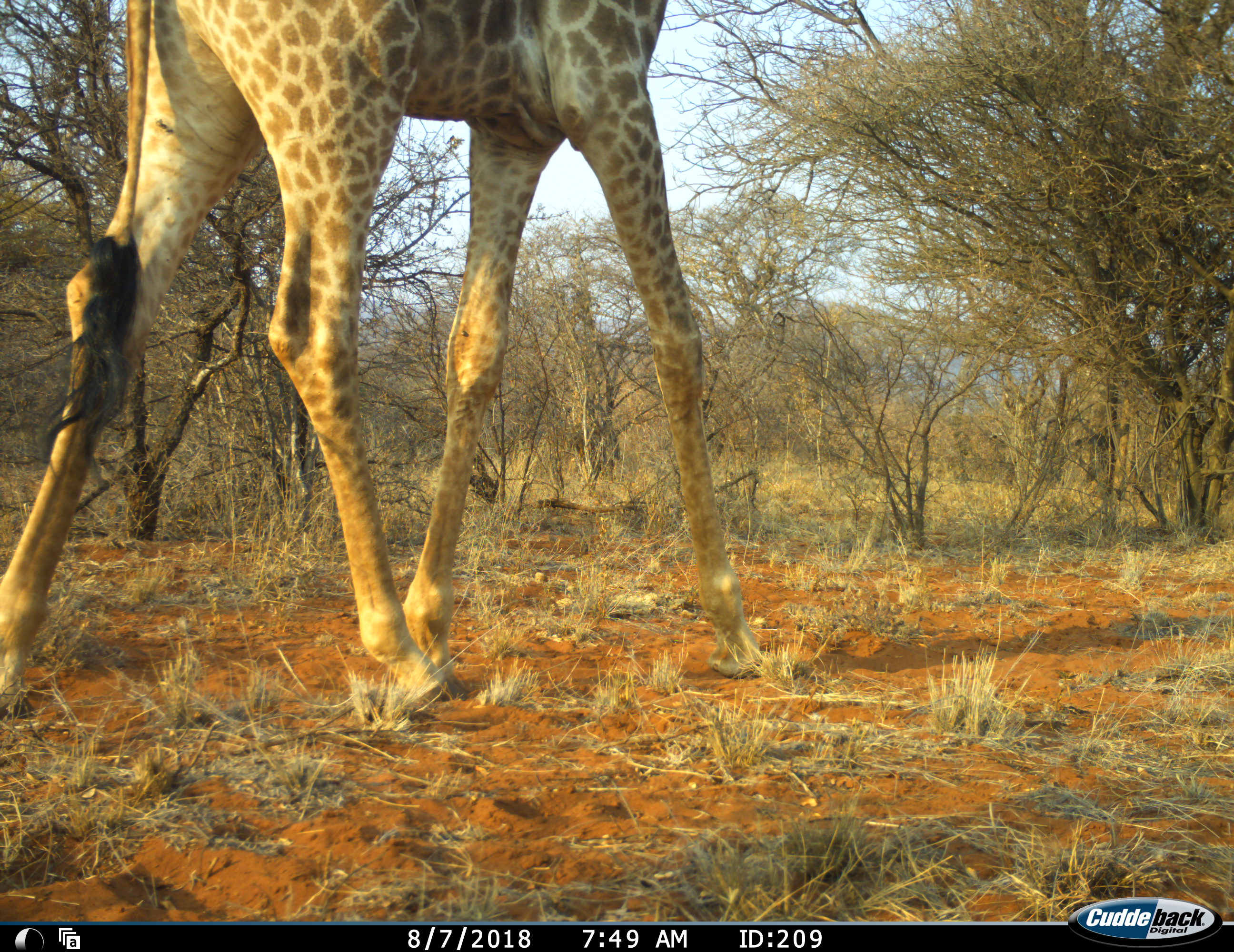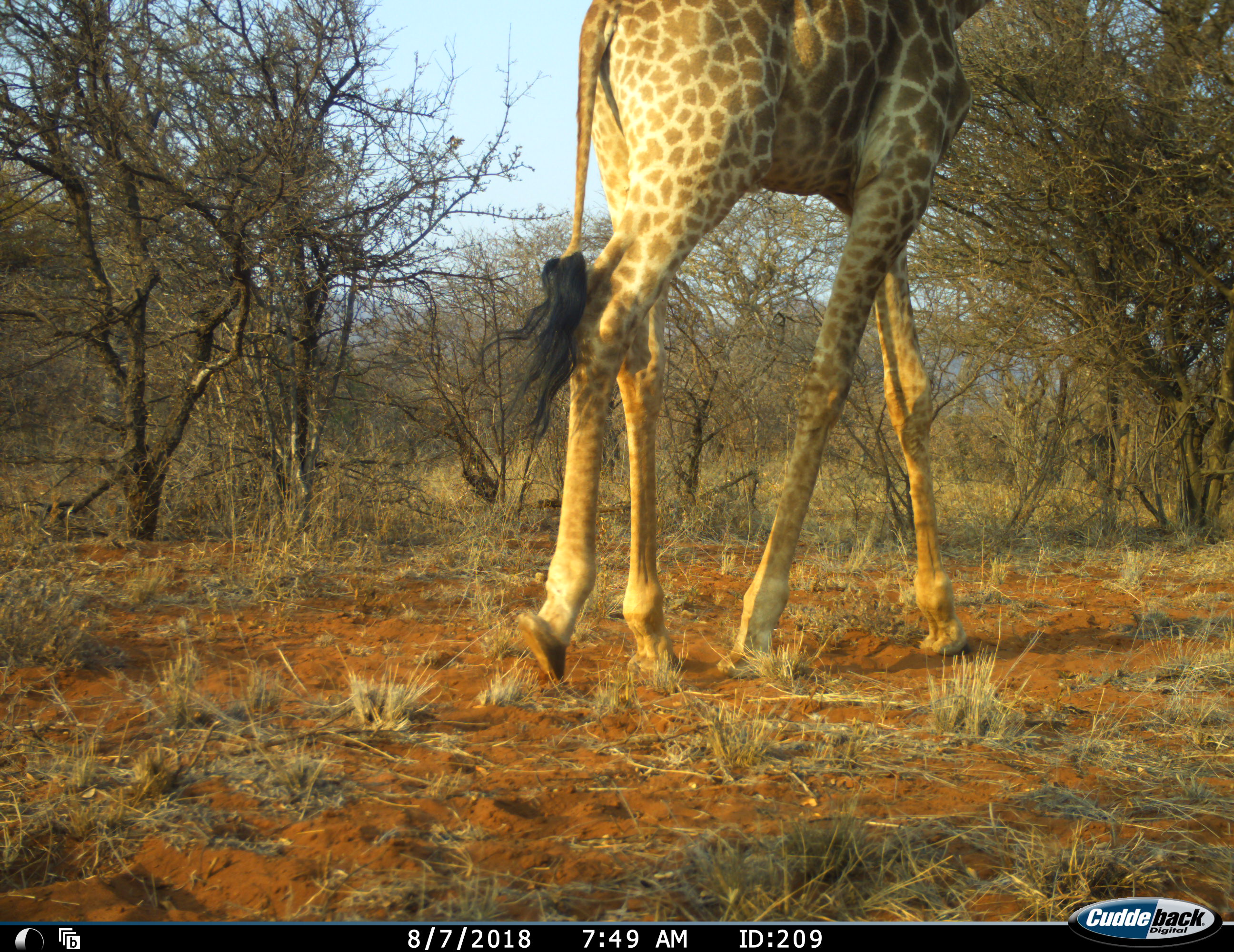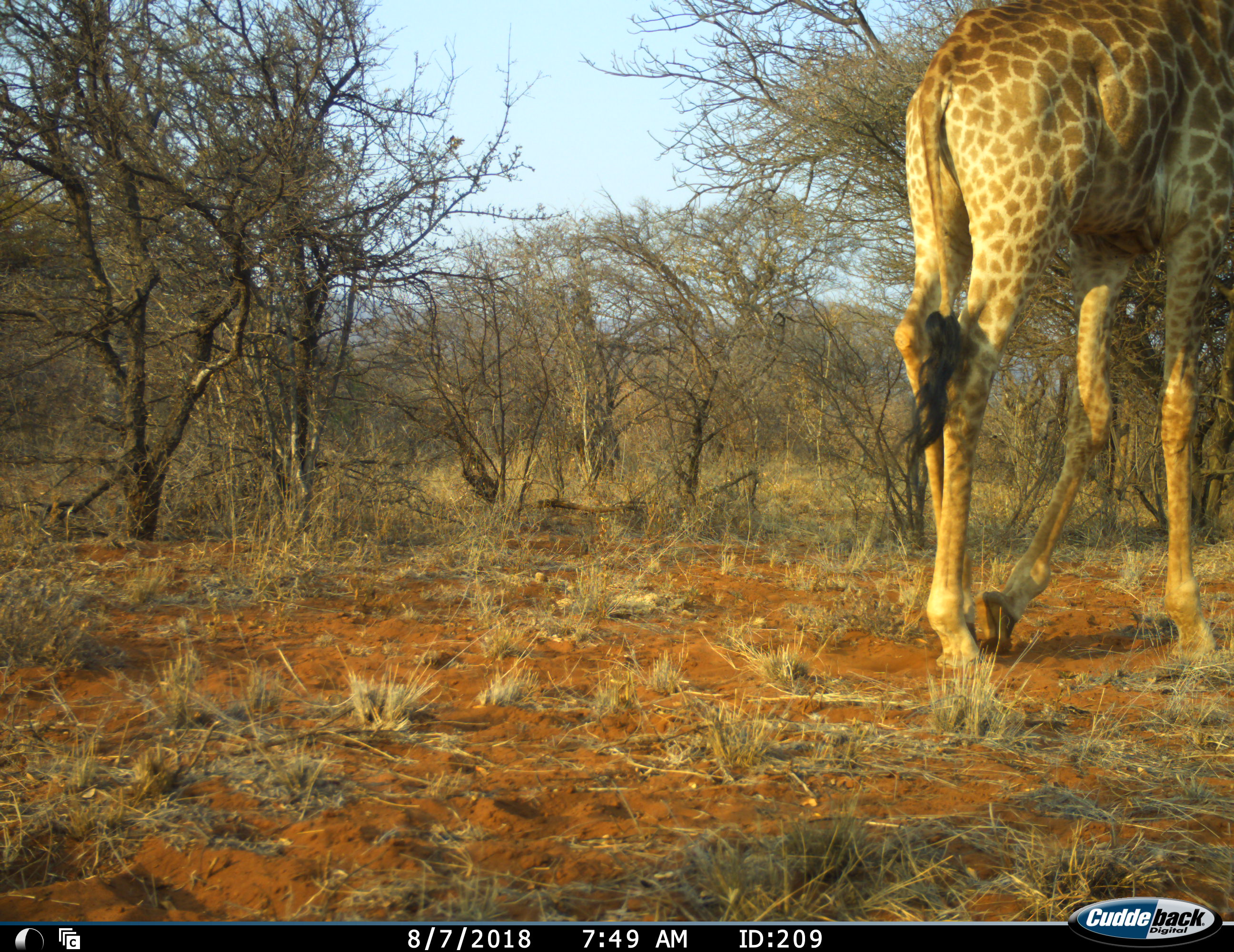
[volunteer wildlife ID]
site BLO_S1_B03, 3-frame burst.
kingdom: Animalia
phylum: Chordata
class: Mammalia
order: Artiodactyla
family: Giraffidae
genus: Giraffa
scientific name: Giraffa camelopardalis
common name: giraffe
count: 1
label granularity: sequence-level